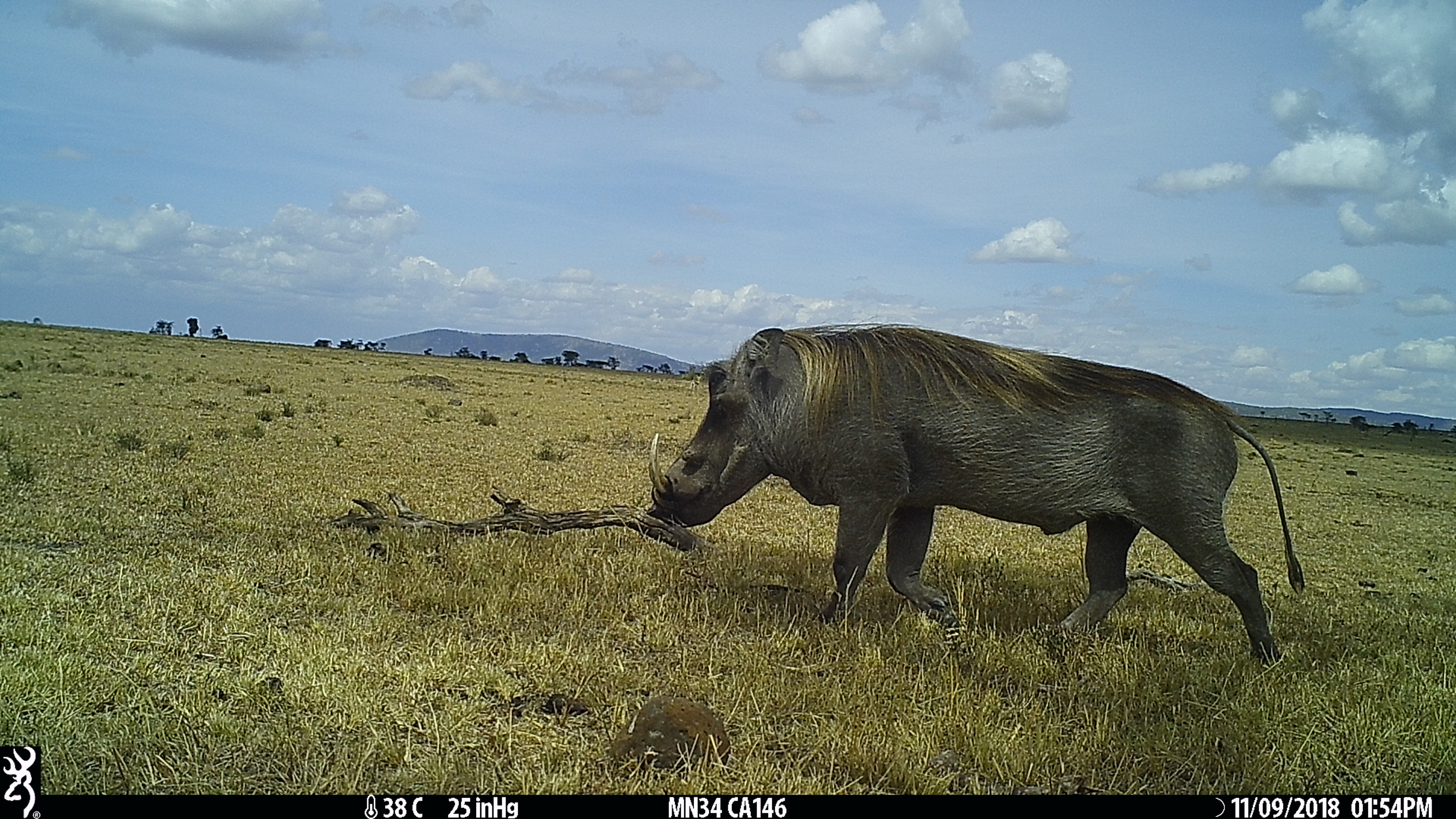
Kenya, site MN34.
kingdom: Animalia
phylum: Chordata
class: Mammalia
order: Artiodactyla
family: Suidae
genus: Phacochoerus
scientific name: Phacochoerus africanus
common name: common warthog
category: warthog